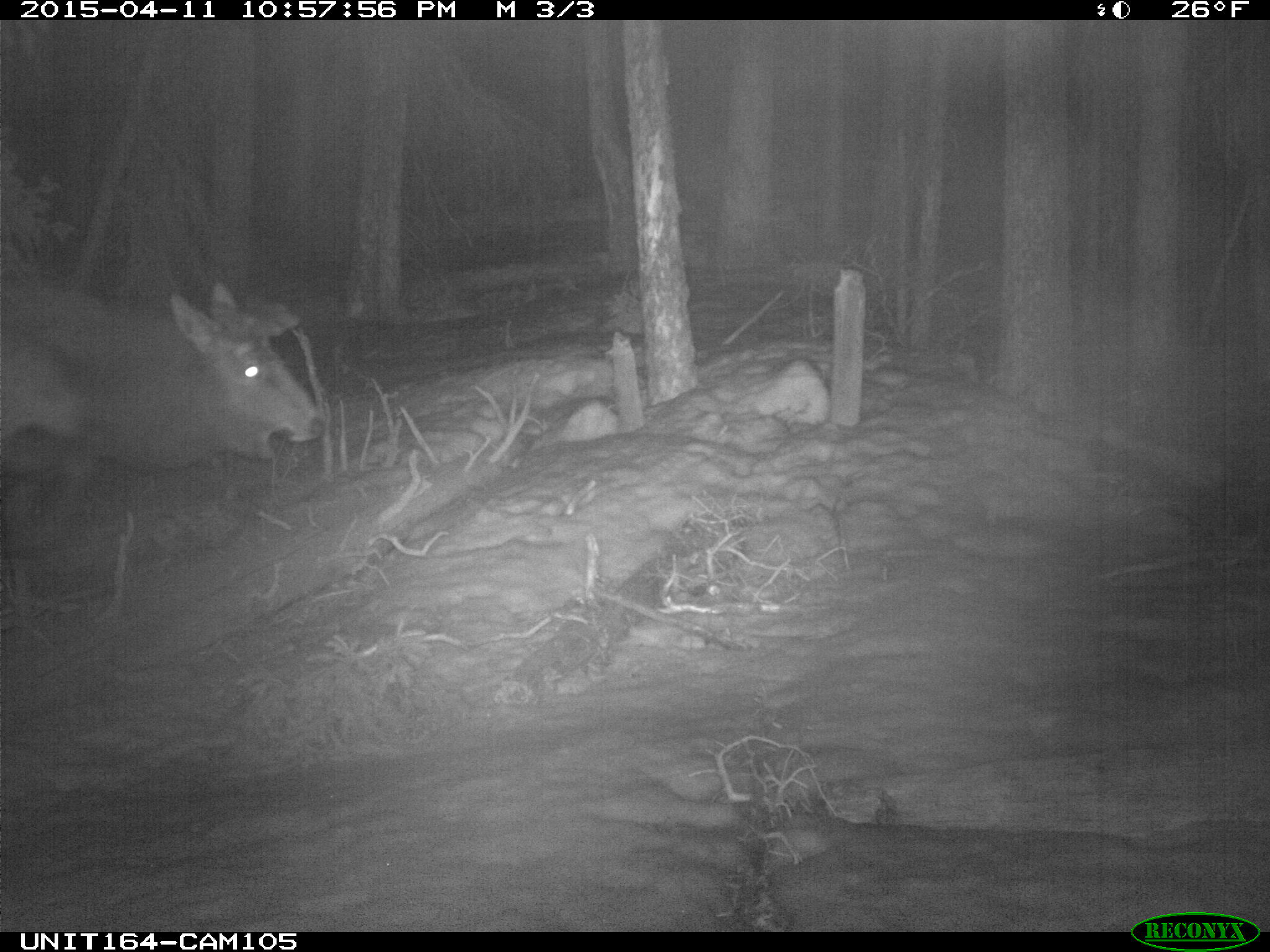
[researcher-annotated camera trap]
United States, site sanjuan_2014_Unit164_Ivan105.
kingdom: Animalia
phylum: Chordata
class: Mammalia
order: Artiodactyla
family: Cervidae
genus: Cervus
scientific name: Cervus elaphus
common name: red deer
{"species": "Cervus elaphus (red deer)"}